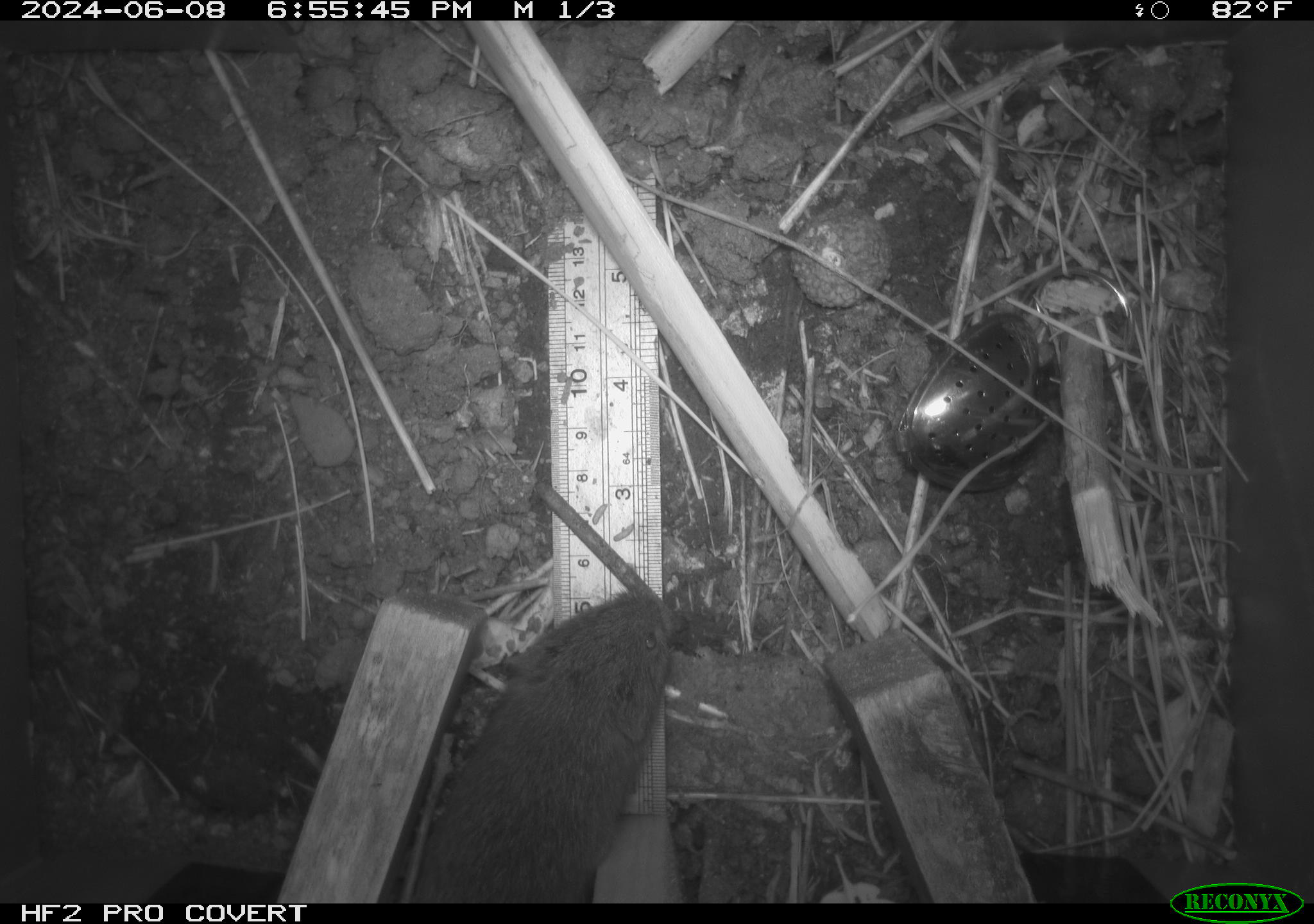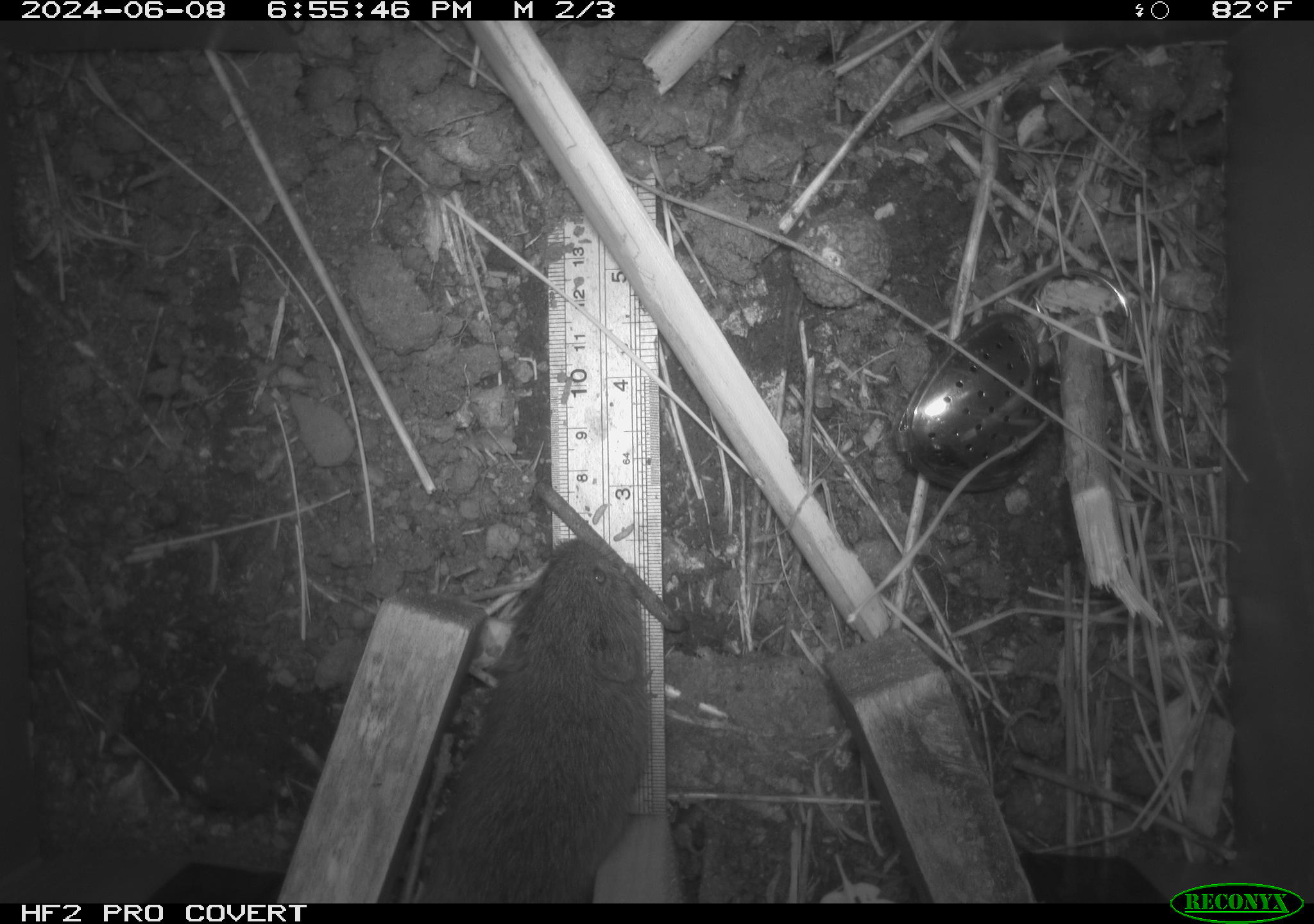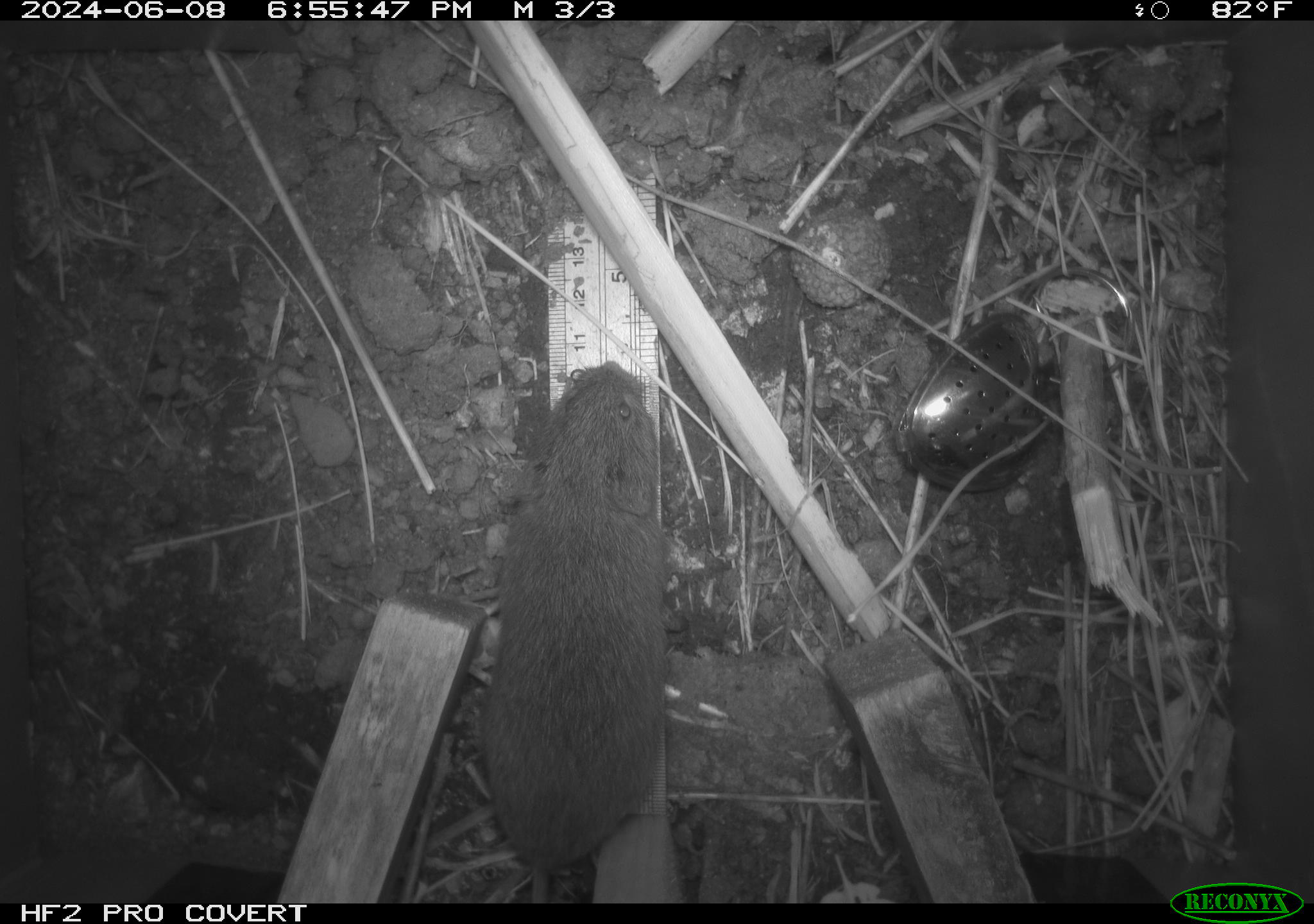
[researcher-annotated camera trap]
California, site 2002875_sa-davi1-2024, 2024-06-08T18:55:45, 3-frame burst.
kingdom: Animalia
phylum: Chordata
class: Mammalia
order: Rodentia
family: Cricetidae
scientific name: Arvicolinae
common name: voles, lemmings, and muskrats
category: arvicolinae subfamily